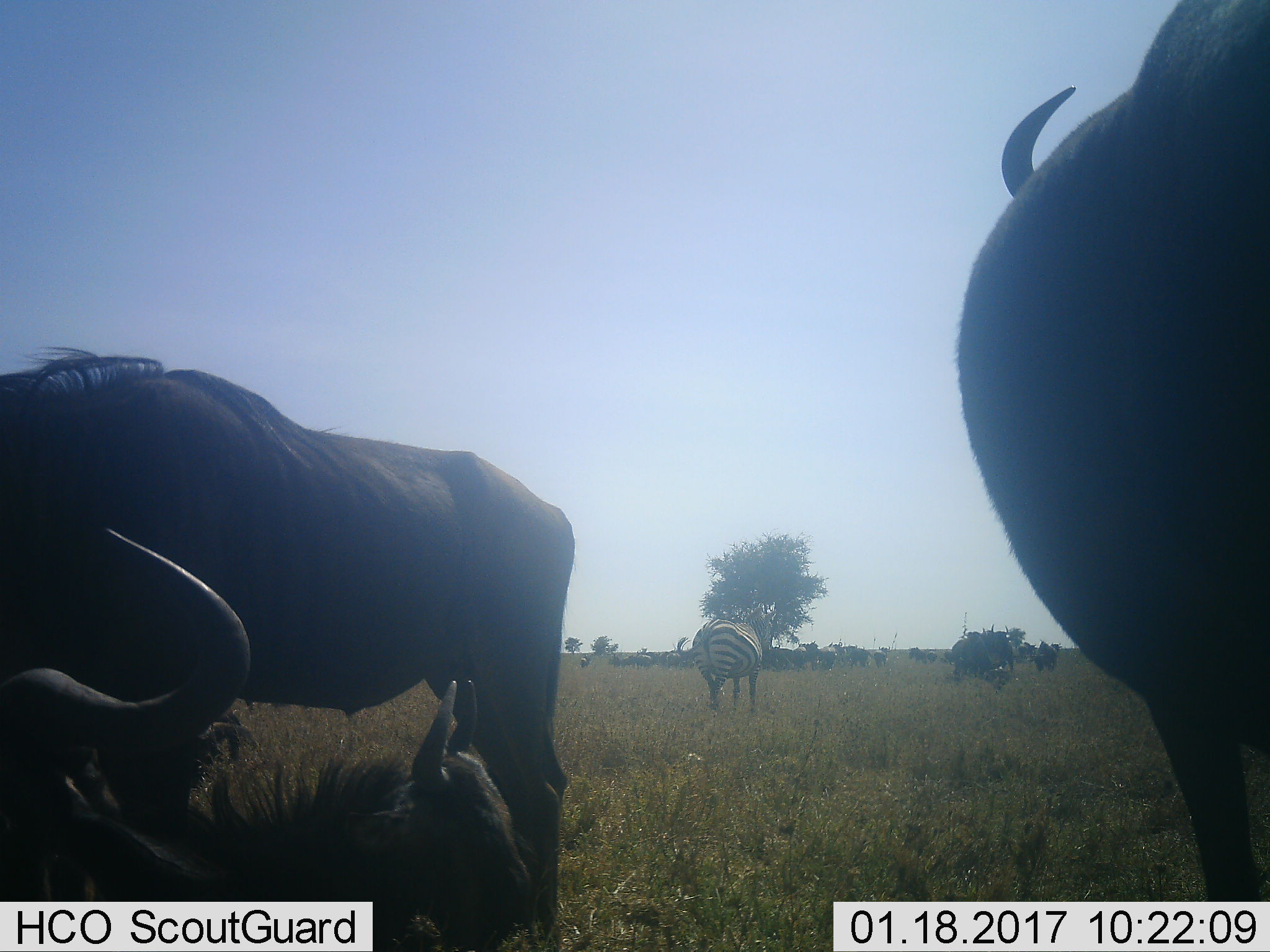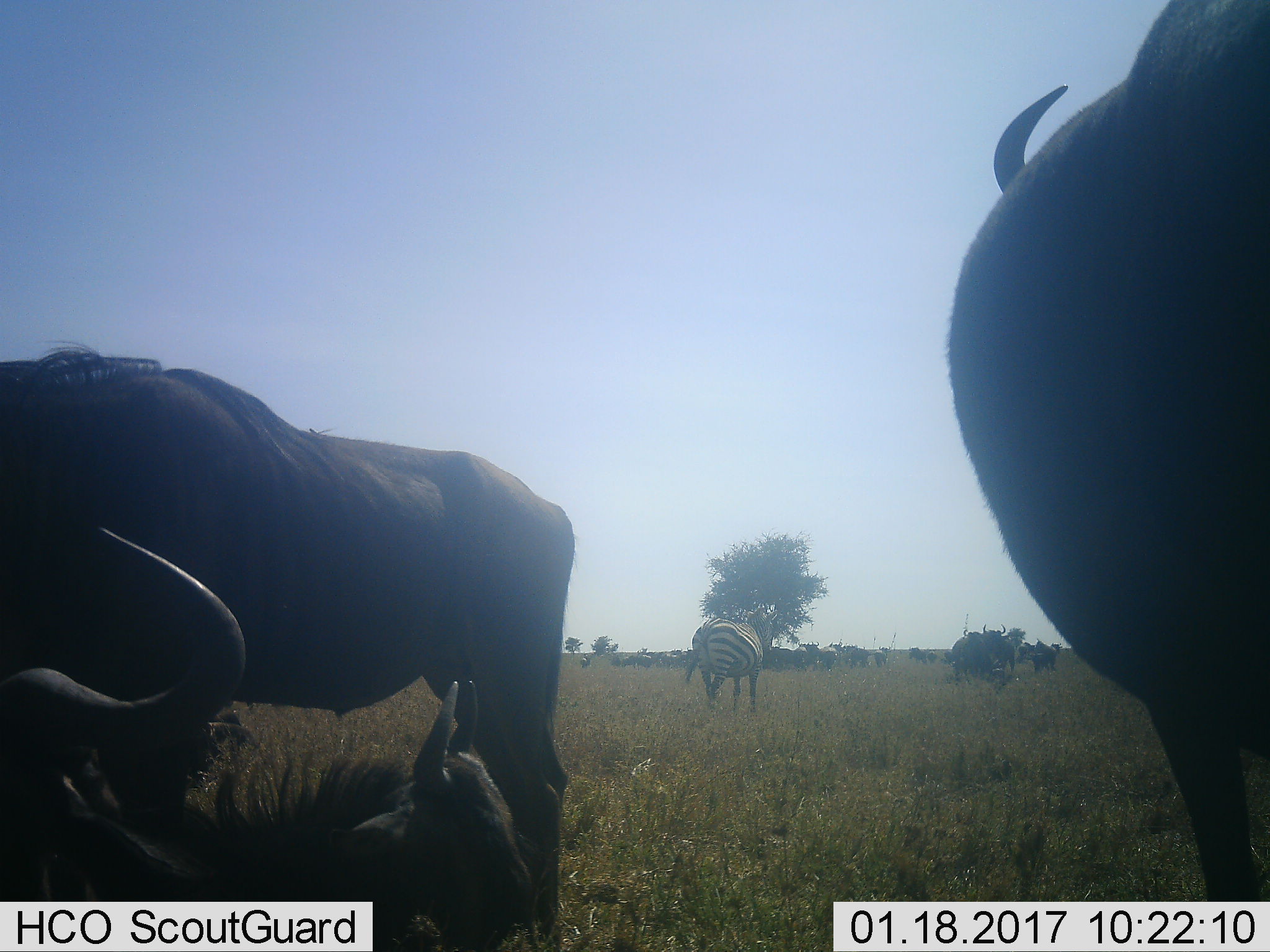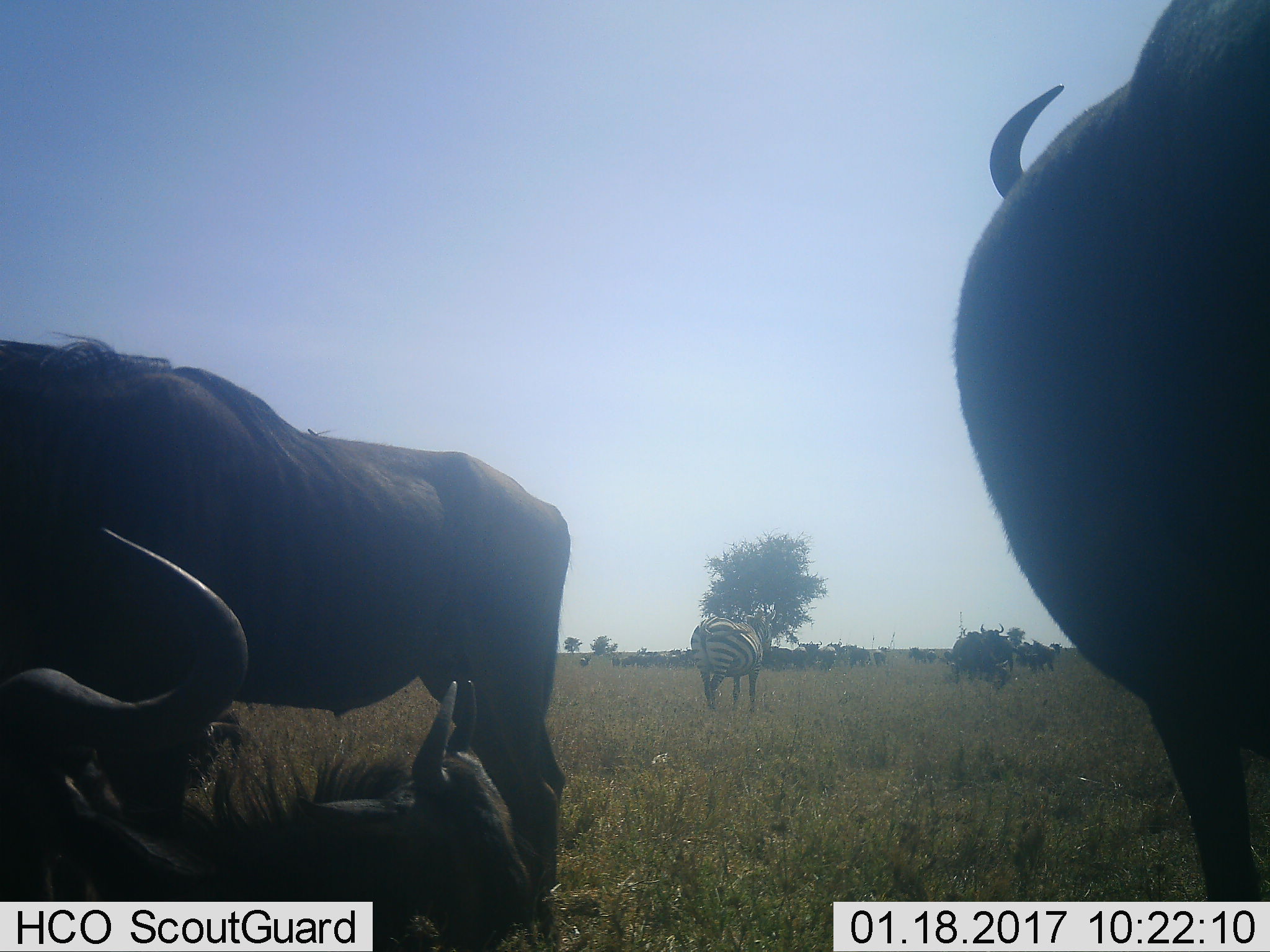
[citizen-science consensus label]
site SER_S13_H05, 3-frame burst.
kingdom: Animalia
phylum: Chordata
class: Mammalia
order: Artiodactyla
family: Bovidae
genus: Connochaetes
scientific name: Connochaetes taurinus taurinus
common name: blue wildebeest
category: wildebeestblue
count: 11-50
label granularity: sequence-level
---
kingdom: Animalia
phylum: Chordata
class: Mammalia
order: Perissodactyla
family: Equidae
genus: Equus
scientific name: Equus quagga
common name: plains zebra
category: zebraplains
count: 1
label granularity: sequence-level